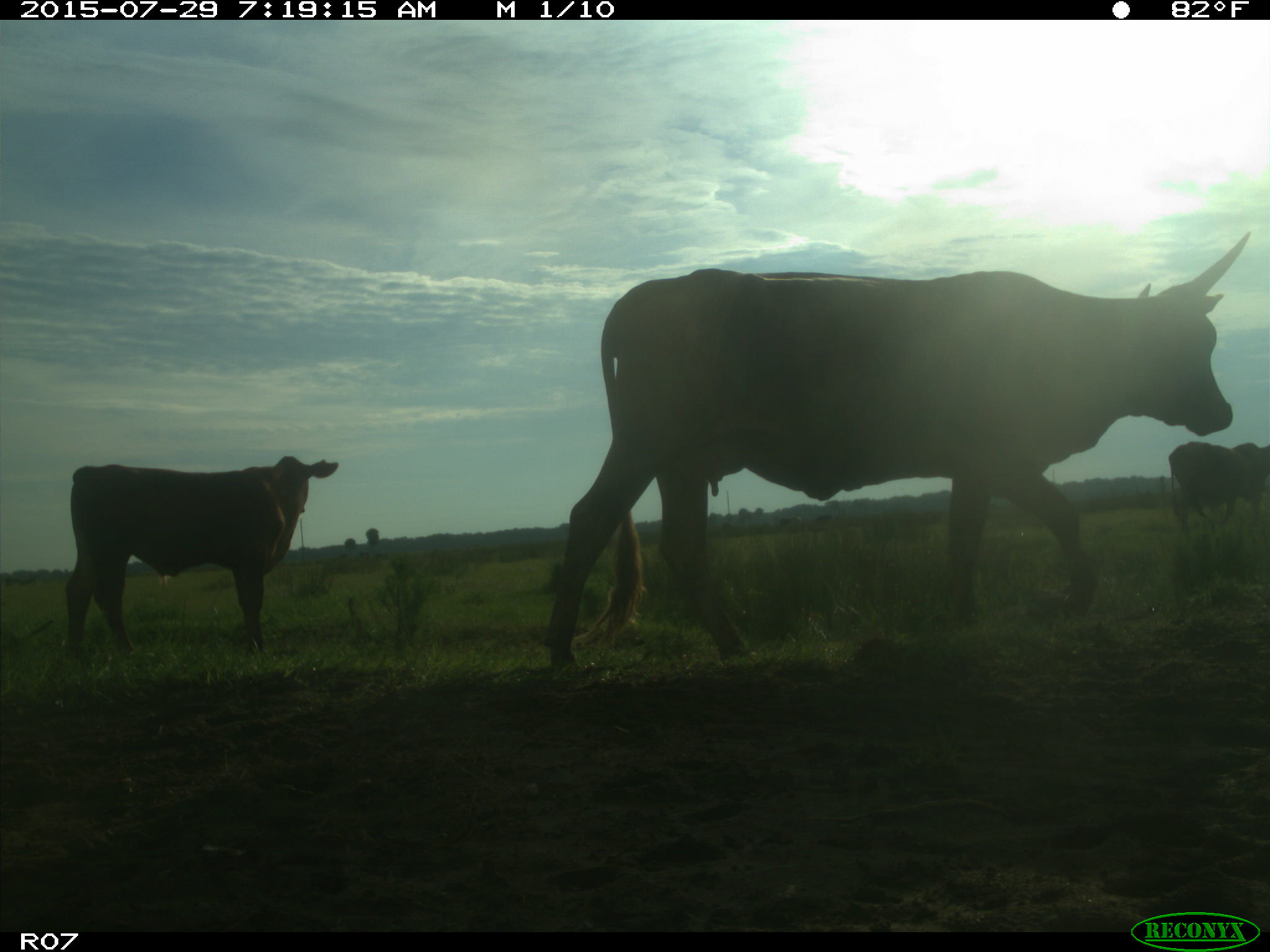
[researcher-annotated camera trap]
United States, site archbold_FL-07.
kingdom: Animalia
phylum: Chordata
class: Mammalia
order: Artiodactyla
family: Bovidae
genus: Bos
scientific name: Bos taurus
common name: domestic cow